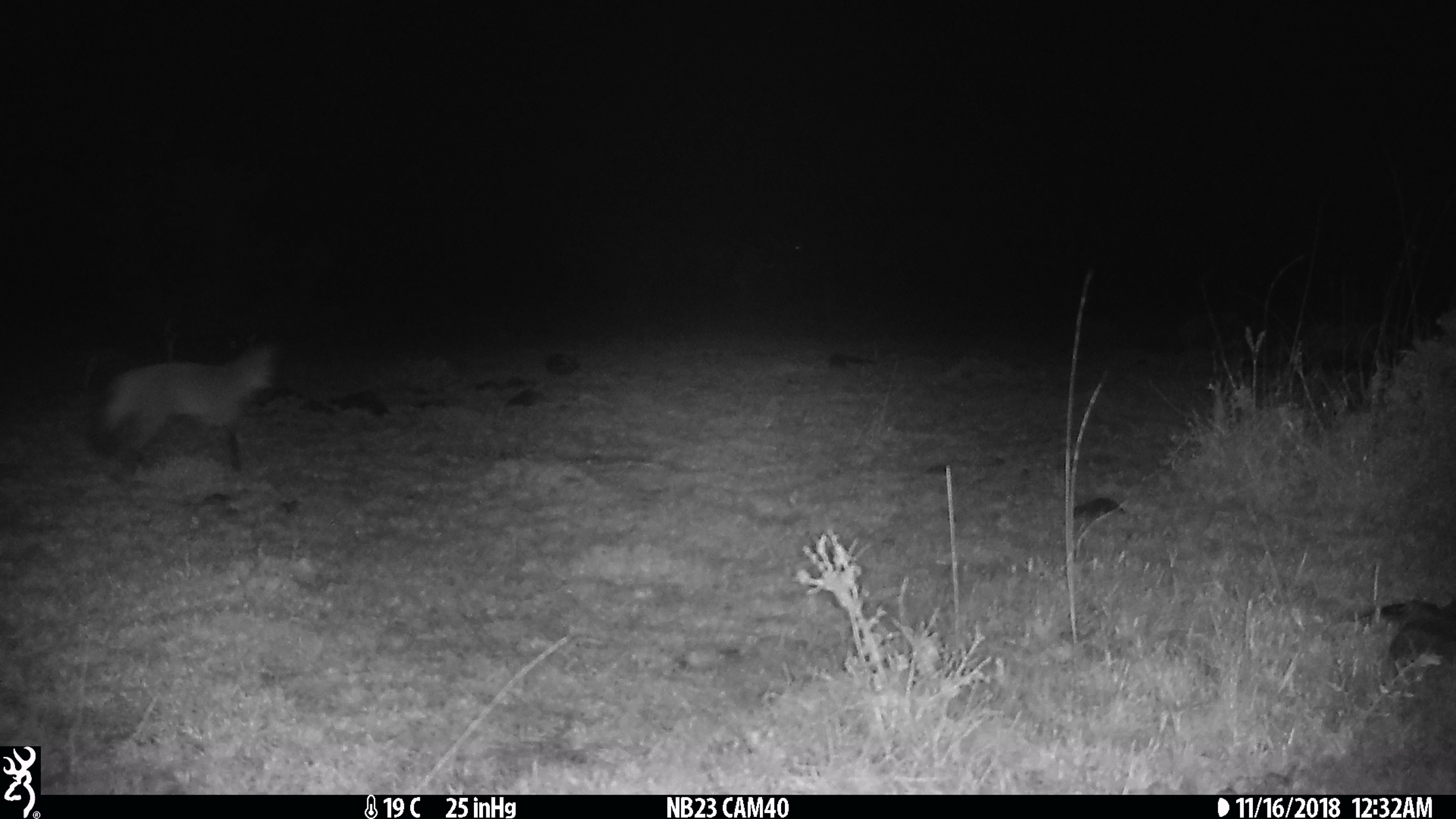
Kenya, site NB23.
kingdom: Animalia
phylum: Chordata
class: Mammalia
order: Carnivora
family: Canidae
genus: Otocyon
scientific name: Otocyon megalotis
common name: bat-eared fox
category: bateared fox